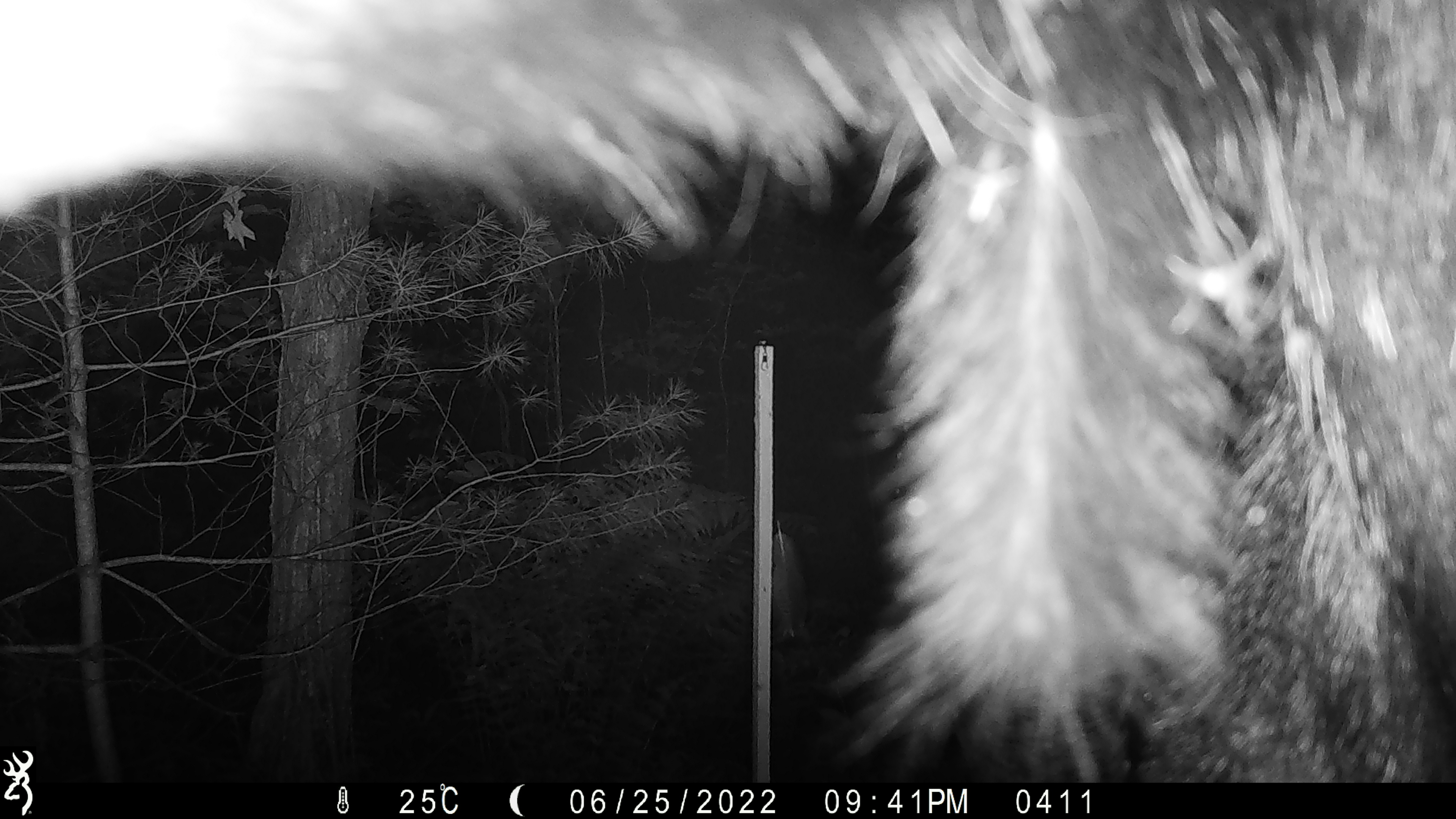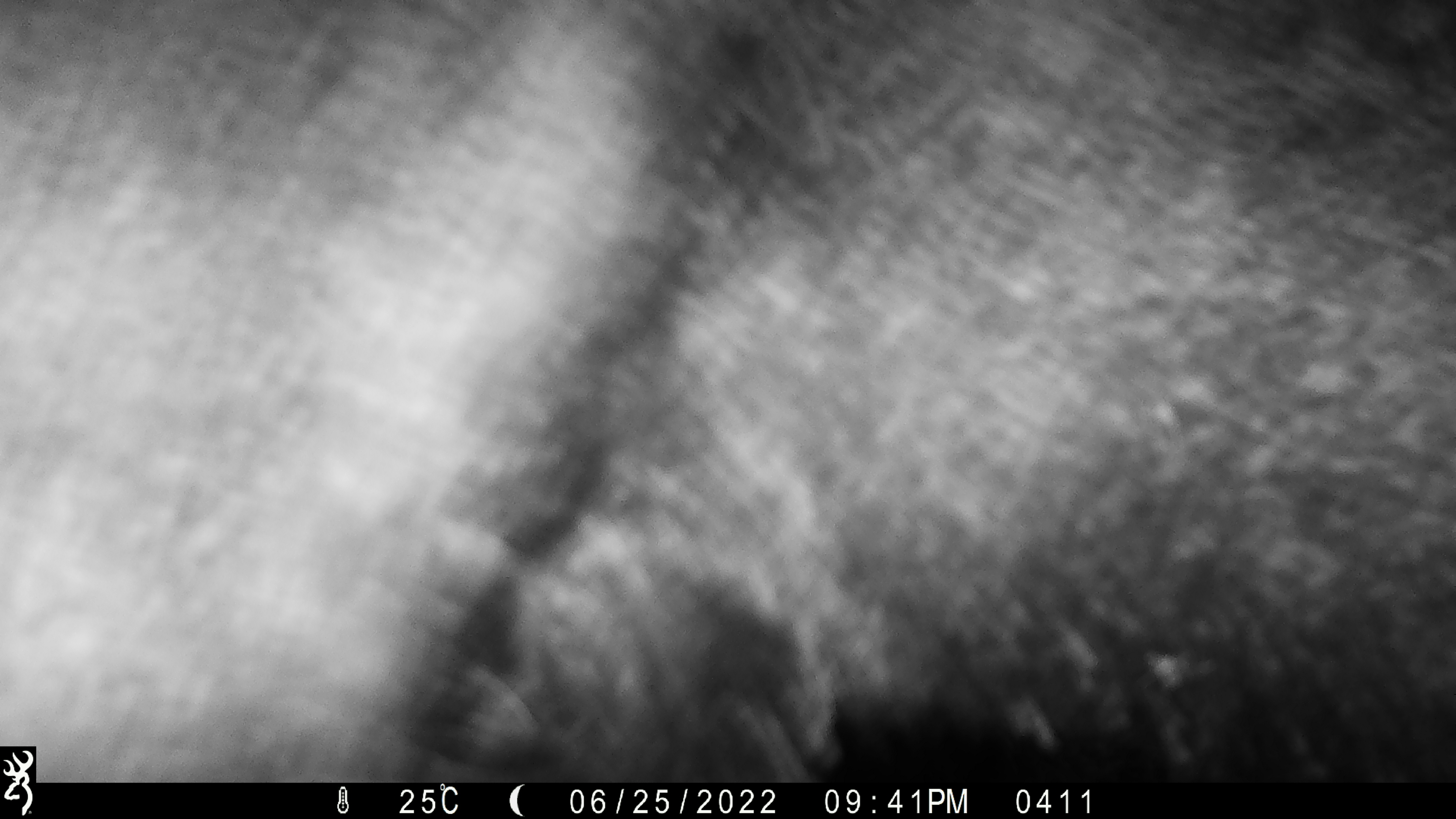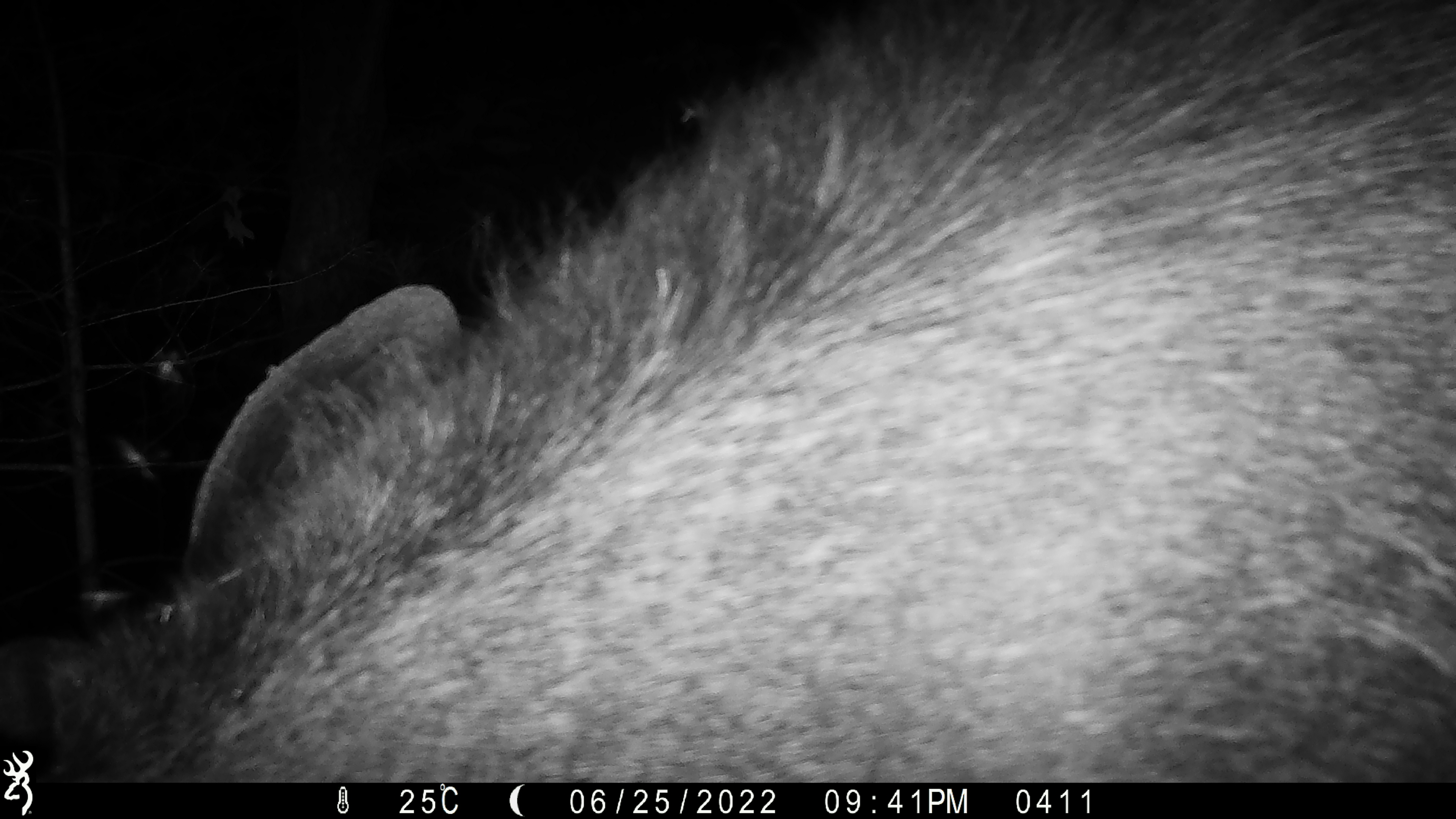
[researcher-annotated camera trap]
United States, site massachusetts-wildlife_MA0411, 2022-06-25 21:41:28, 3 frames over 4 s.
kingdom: Animalia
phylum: Chordata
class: Mammalia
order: Artiodactyla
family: Cervidae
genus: Alces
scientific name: Alces alces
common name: moose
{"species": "moose (Alces alces)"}